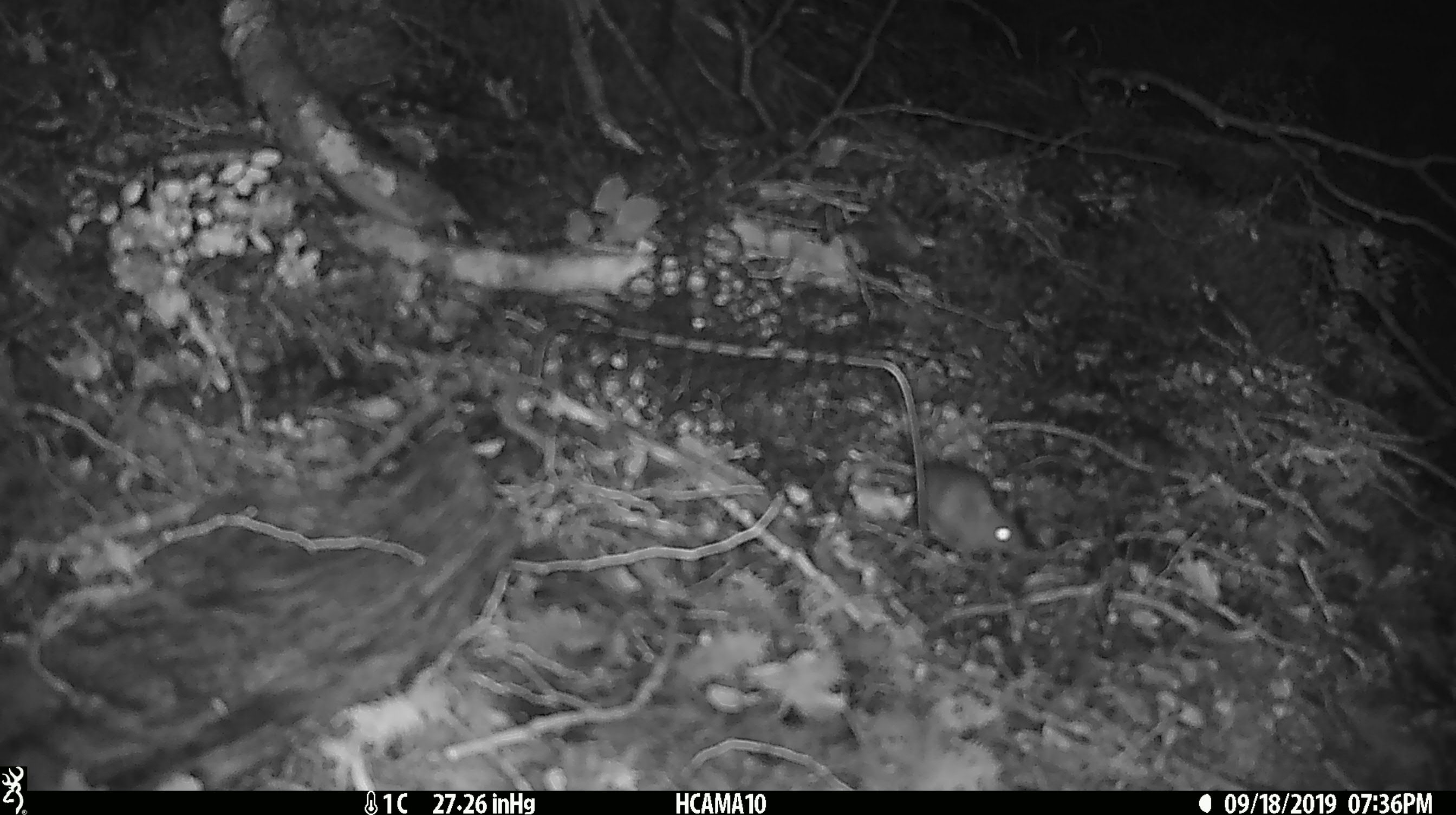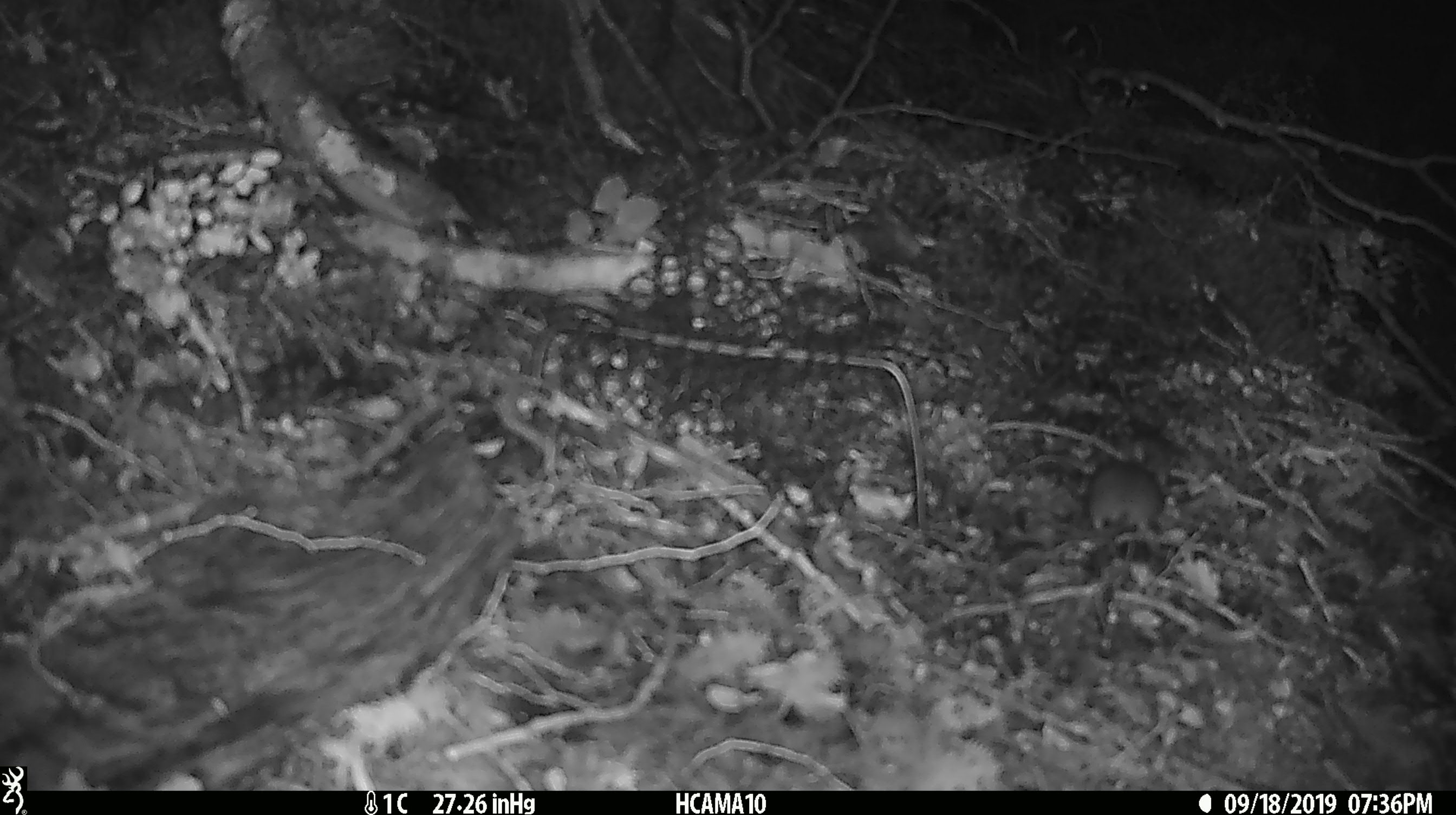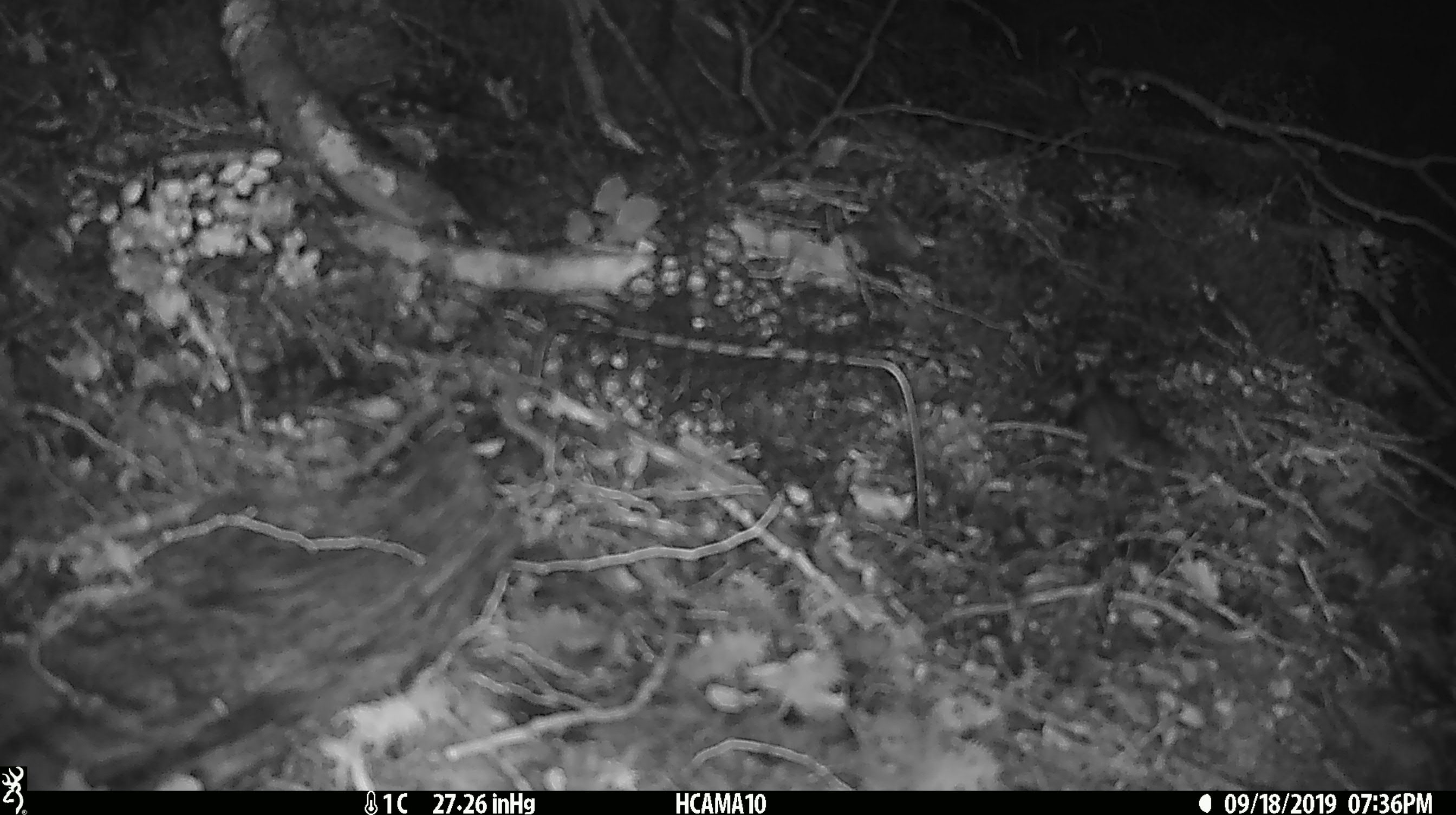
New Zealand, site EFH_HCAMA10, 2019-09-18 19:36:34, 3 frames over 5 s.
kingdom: Animalia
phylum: Chordata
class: Mammalia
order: Rodentia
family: Muridae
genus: Mus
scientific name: Mus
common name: mouse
Mouse (Mus).